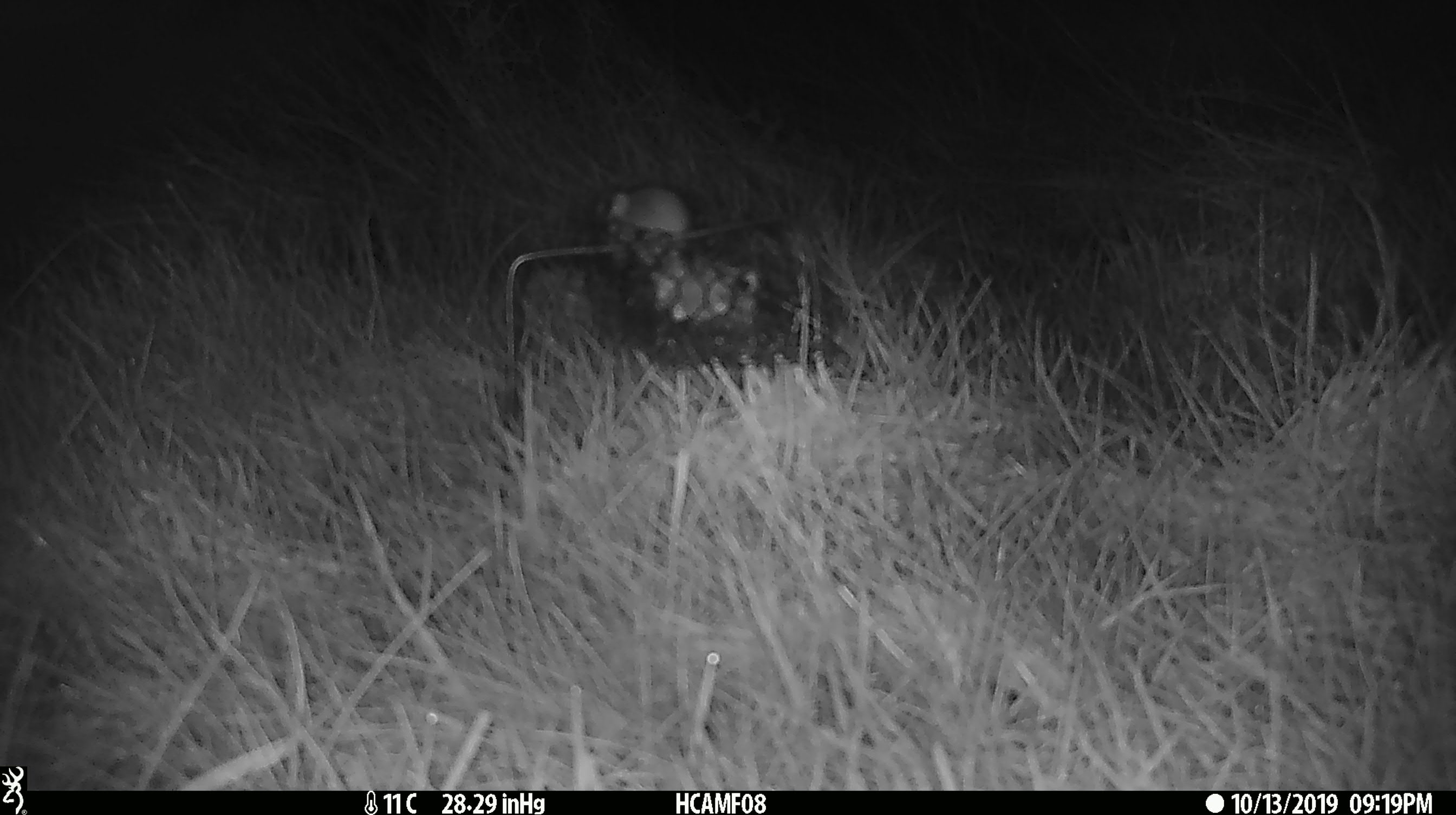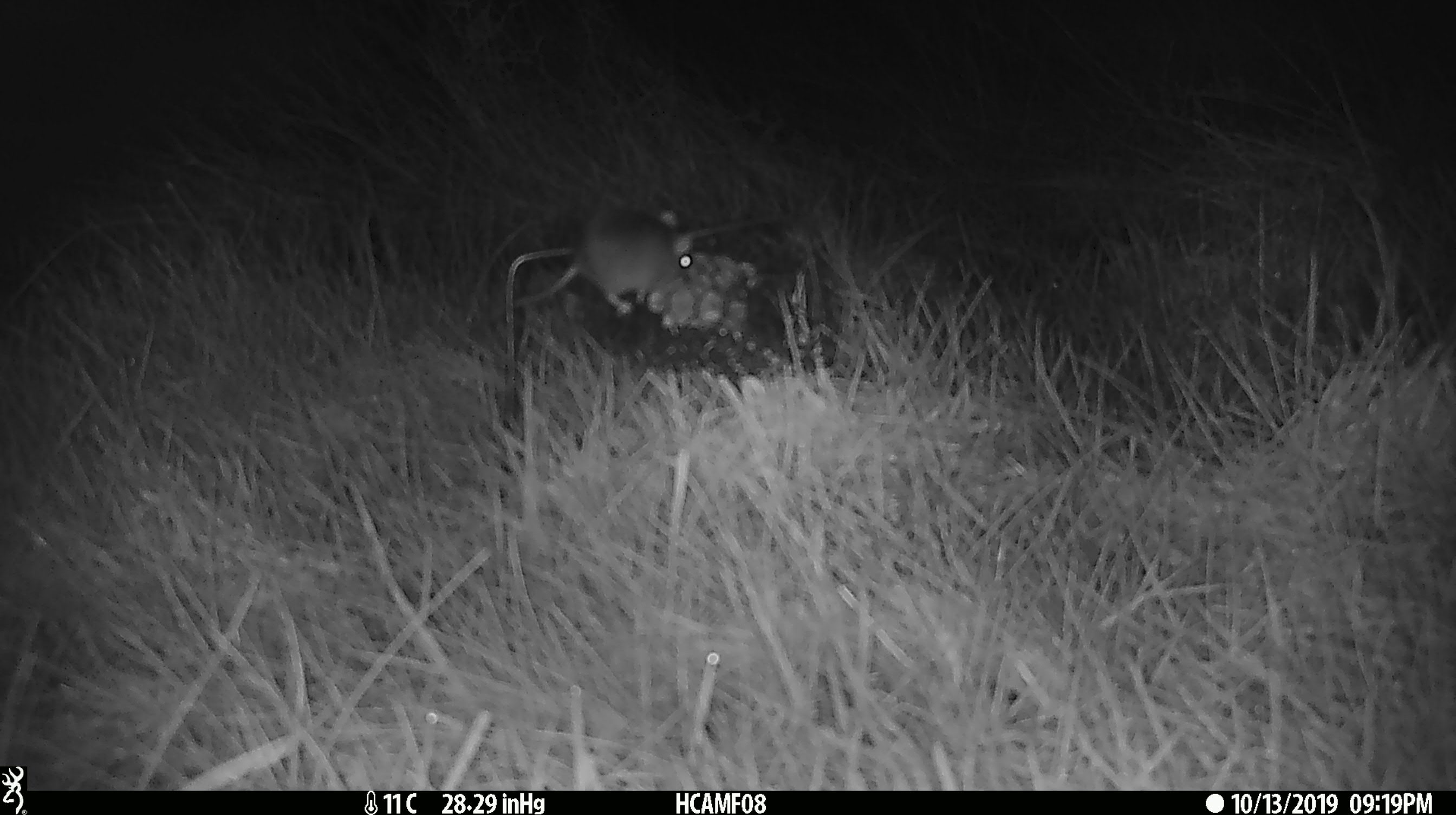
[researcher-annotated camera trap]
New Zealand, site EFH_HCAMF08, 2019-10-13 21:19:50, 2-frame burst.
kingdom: Animalia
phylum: Chordata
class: Mammalia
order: Rodentia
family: Muridae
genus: Mus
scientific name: Mus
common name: mouse